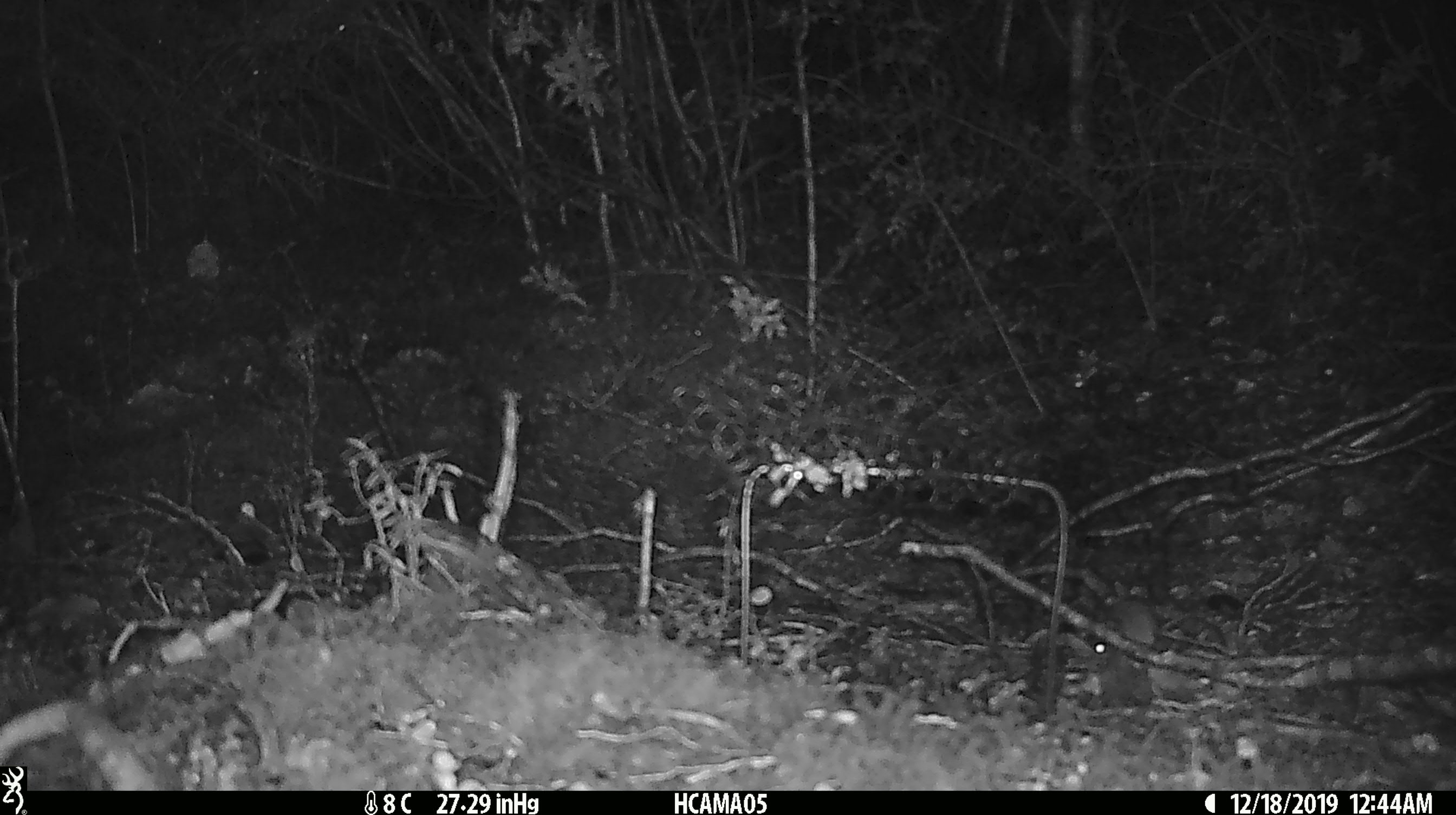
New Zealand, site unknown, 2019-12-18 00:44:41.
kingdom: Animalia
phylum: Chordata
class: Mammalia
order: Rodentia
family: Muridae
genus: Mus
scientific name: Mus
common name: mouse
Mouse (Mus).